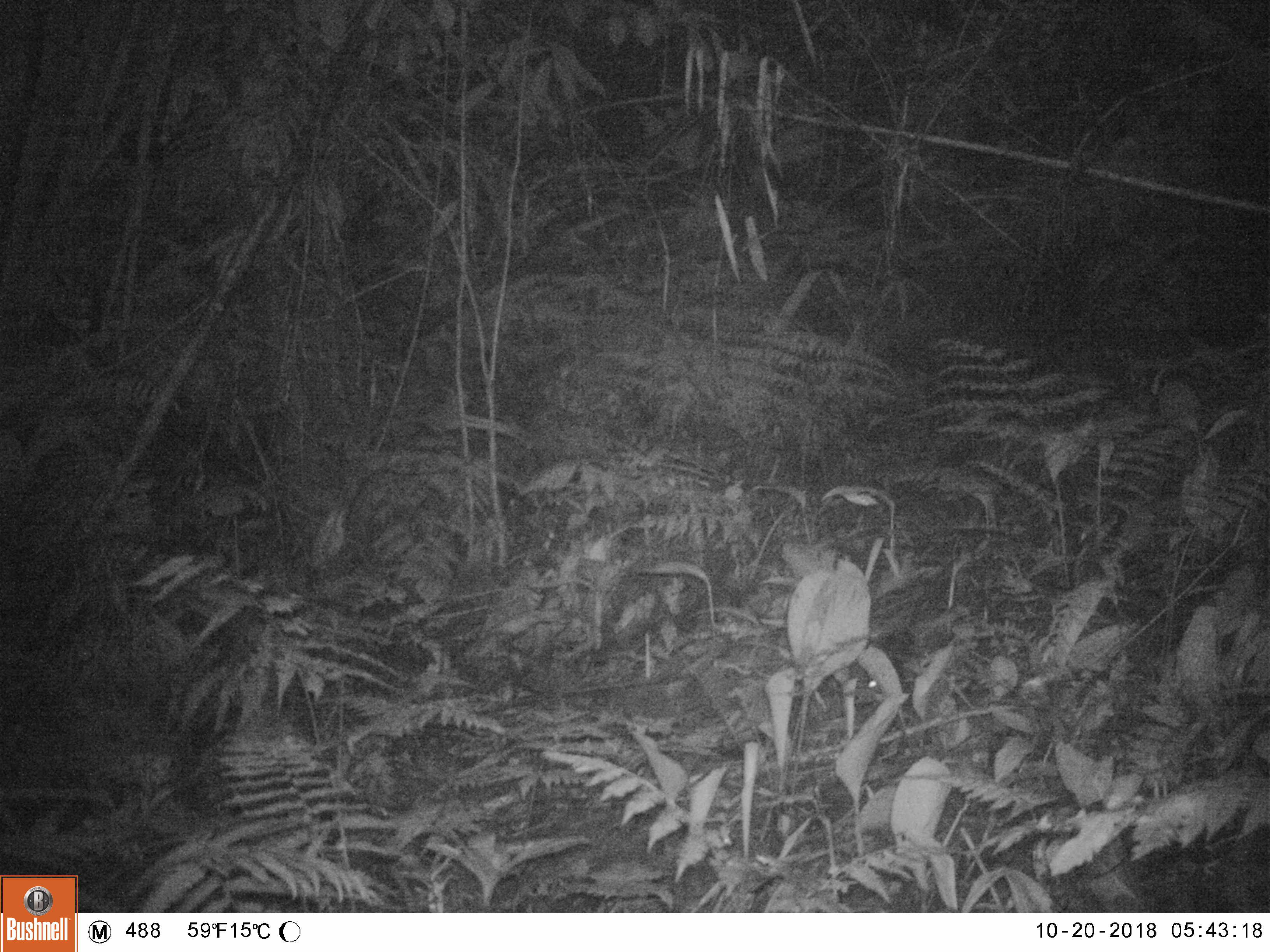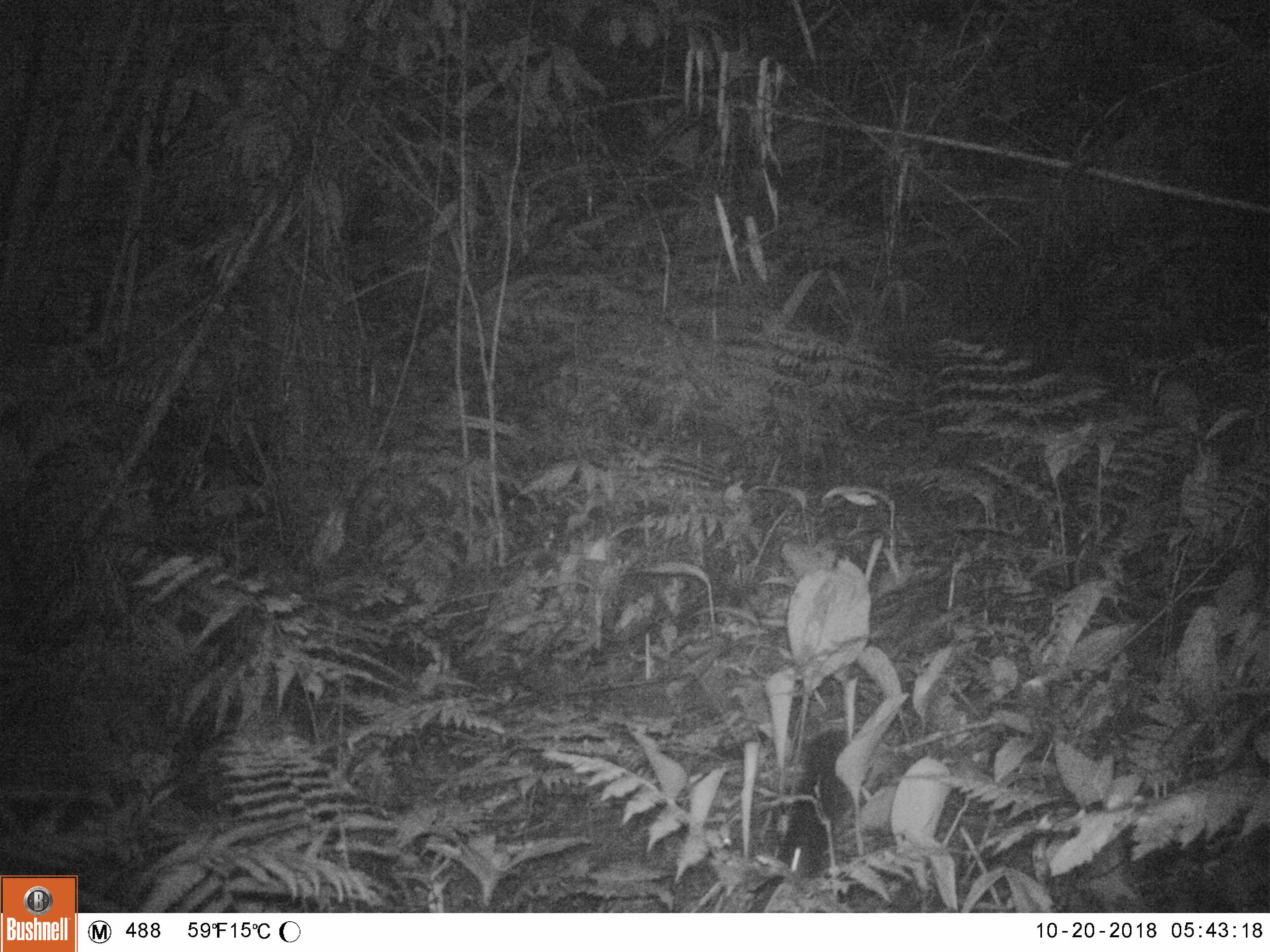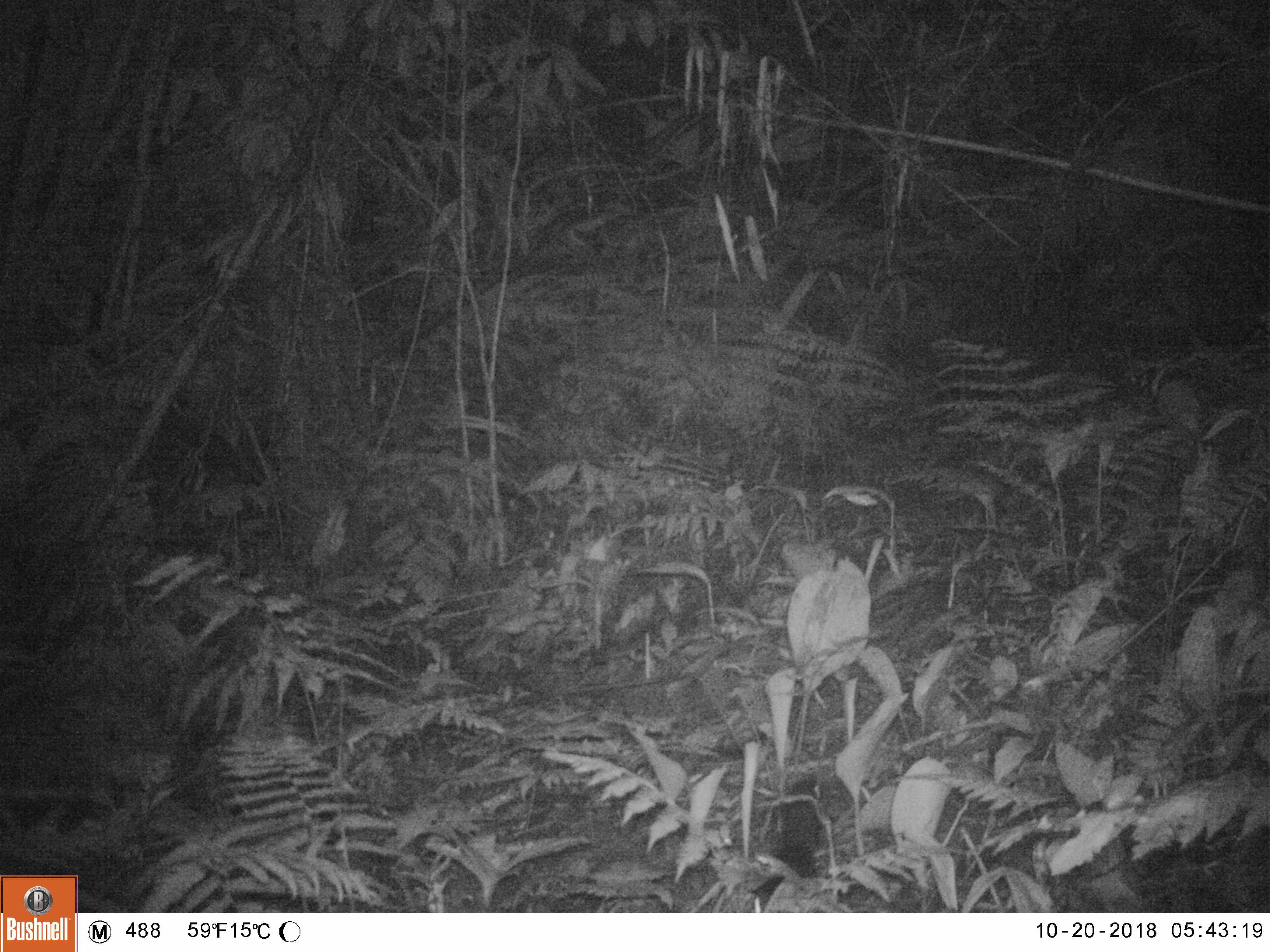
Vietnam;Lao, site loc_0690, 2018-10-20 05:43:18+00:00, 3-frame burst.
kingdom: Animalia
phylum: Chordata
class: Mammalia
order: Rodentia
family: Sciuridae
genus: Sciurus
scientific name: Sciurus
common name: squirrel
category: unidentified squirrel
Unidentified squirrel (squirrel) (Sciurus). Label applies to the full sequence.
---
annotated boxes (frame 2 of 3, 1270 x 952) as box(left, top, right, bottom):
unidentified squirrel: box(777, 728, 853, 877)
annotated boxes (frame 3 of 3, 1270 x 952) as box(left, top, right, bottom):
unidentified squirrel: box(751, 767, 825, 913)